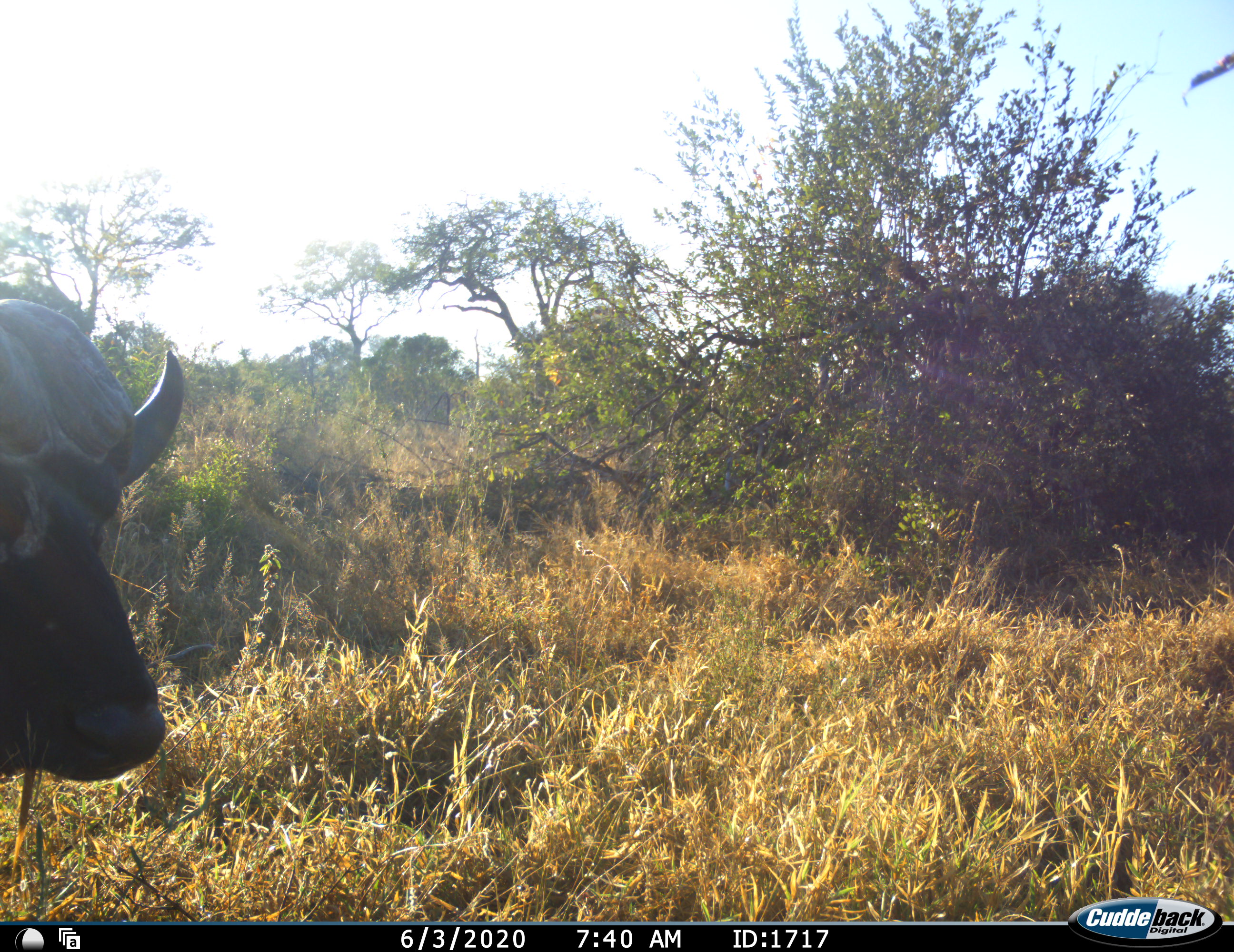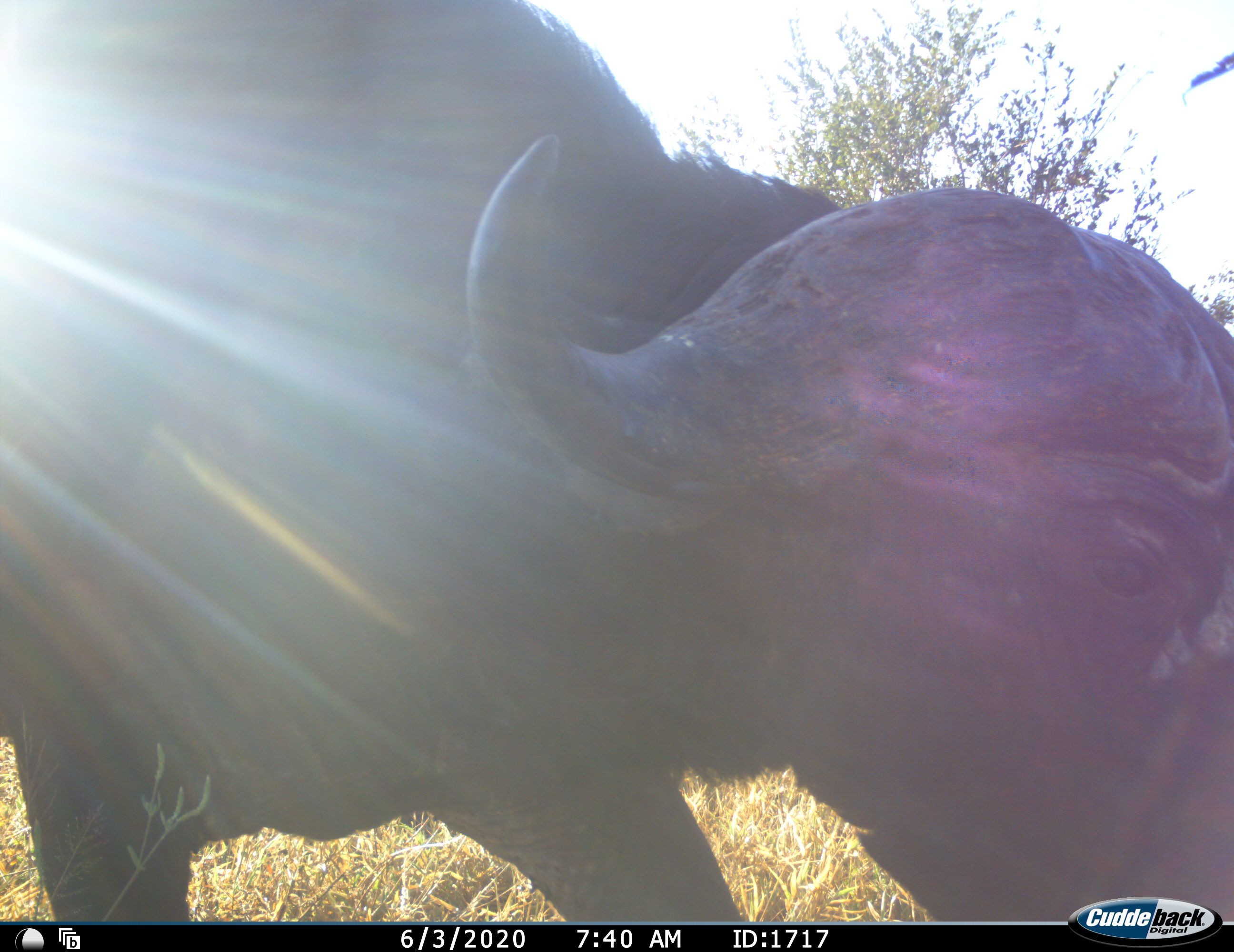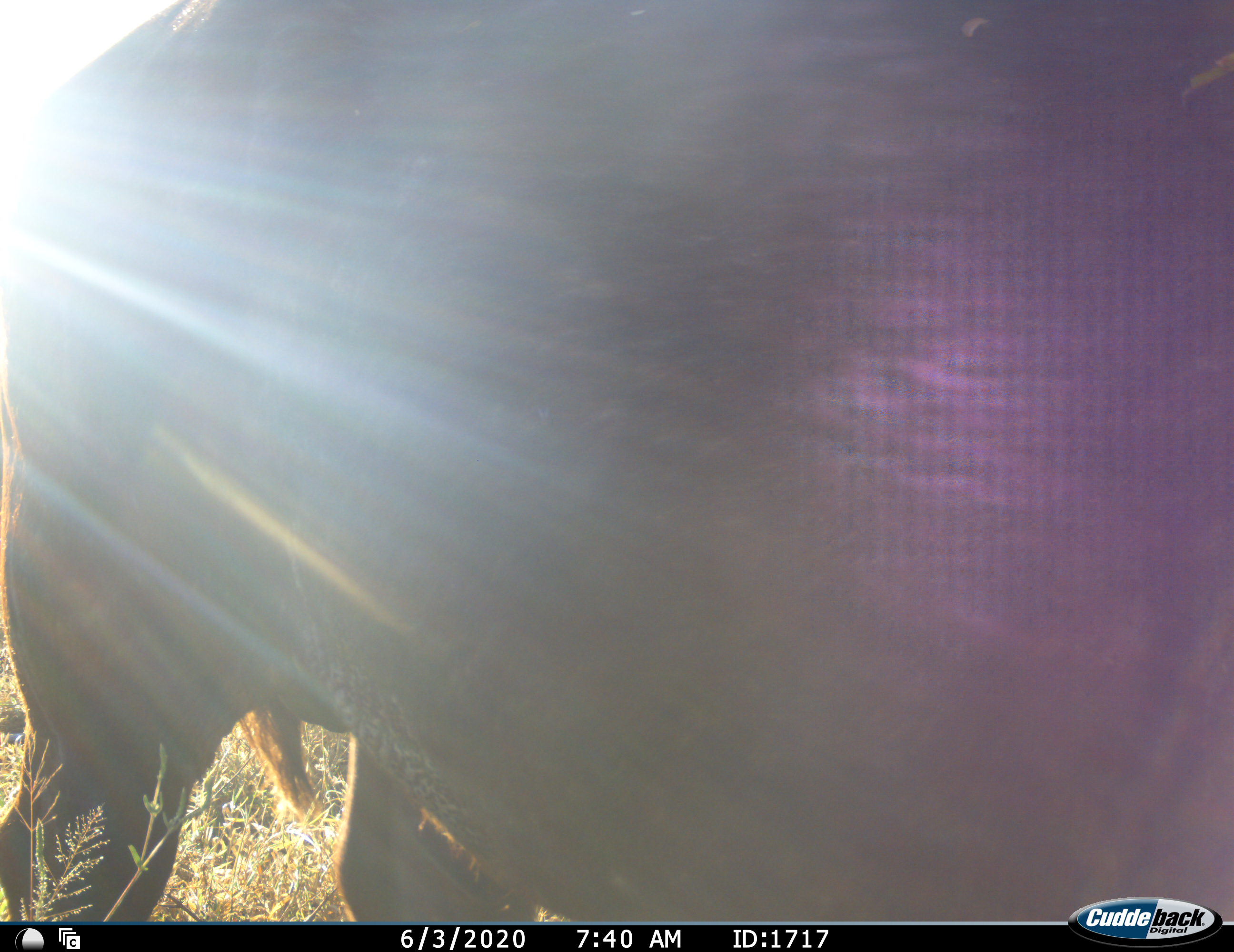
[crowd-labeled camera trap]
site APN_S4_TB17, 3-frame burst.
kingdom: Animalia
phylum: Chordata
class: Mammalia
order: Artiodactyla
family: Bovidae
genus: Syncerus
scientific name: Syncerus caffer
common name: african buffalo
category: buffalo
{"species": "buffalo (african buffalo) (Syncerus caffer)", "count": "1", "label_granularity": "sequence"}